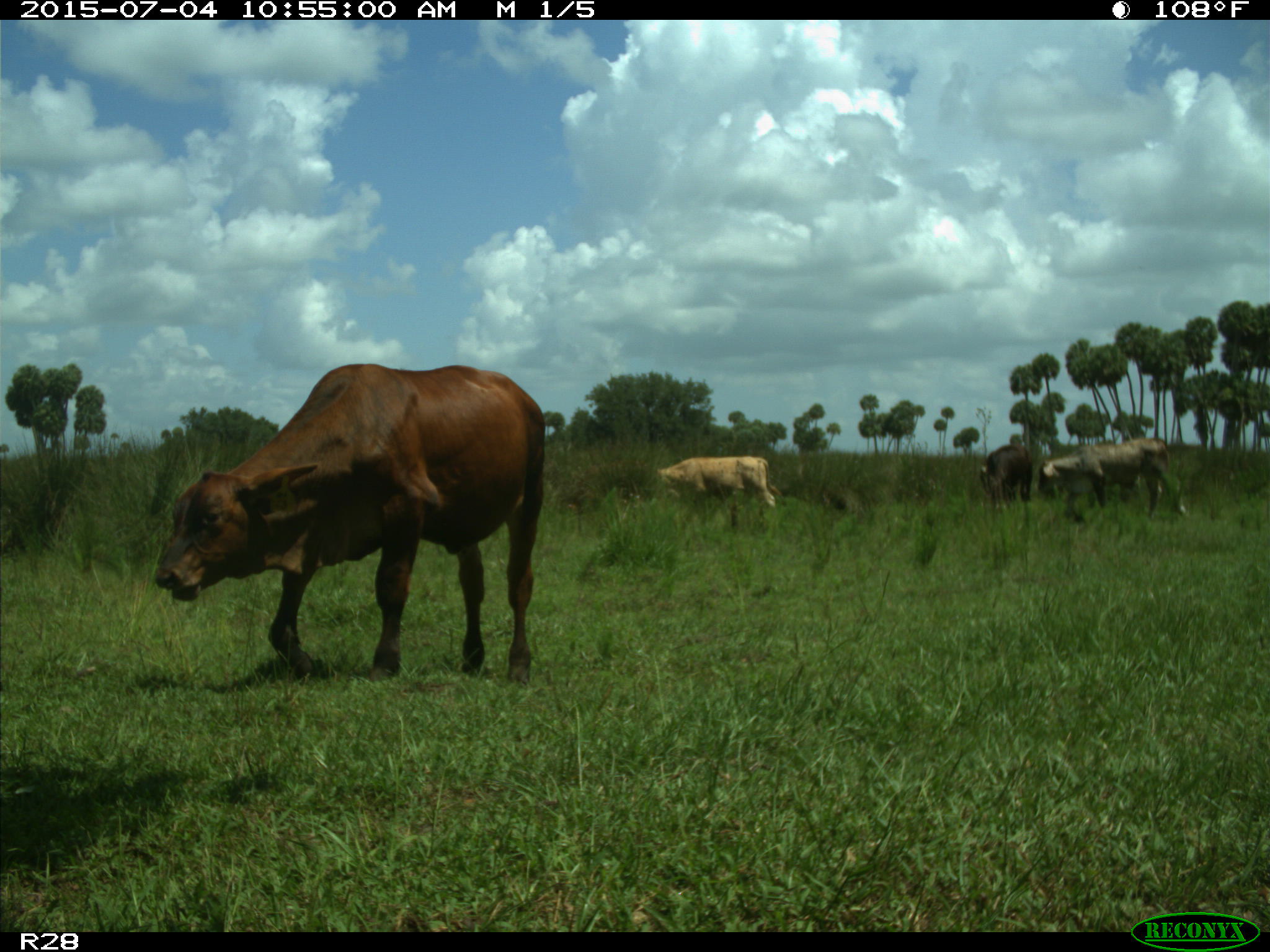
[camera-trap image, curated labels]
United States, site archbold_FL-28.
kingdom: Animalia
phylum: Chordata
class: Mammalia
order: Artiodactyla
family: Bovidae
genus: Bos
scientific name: Bos taurus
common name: domestic cow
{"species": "Bos taurus (domestic cow)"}